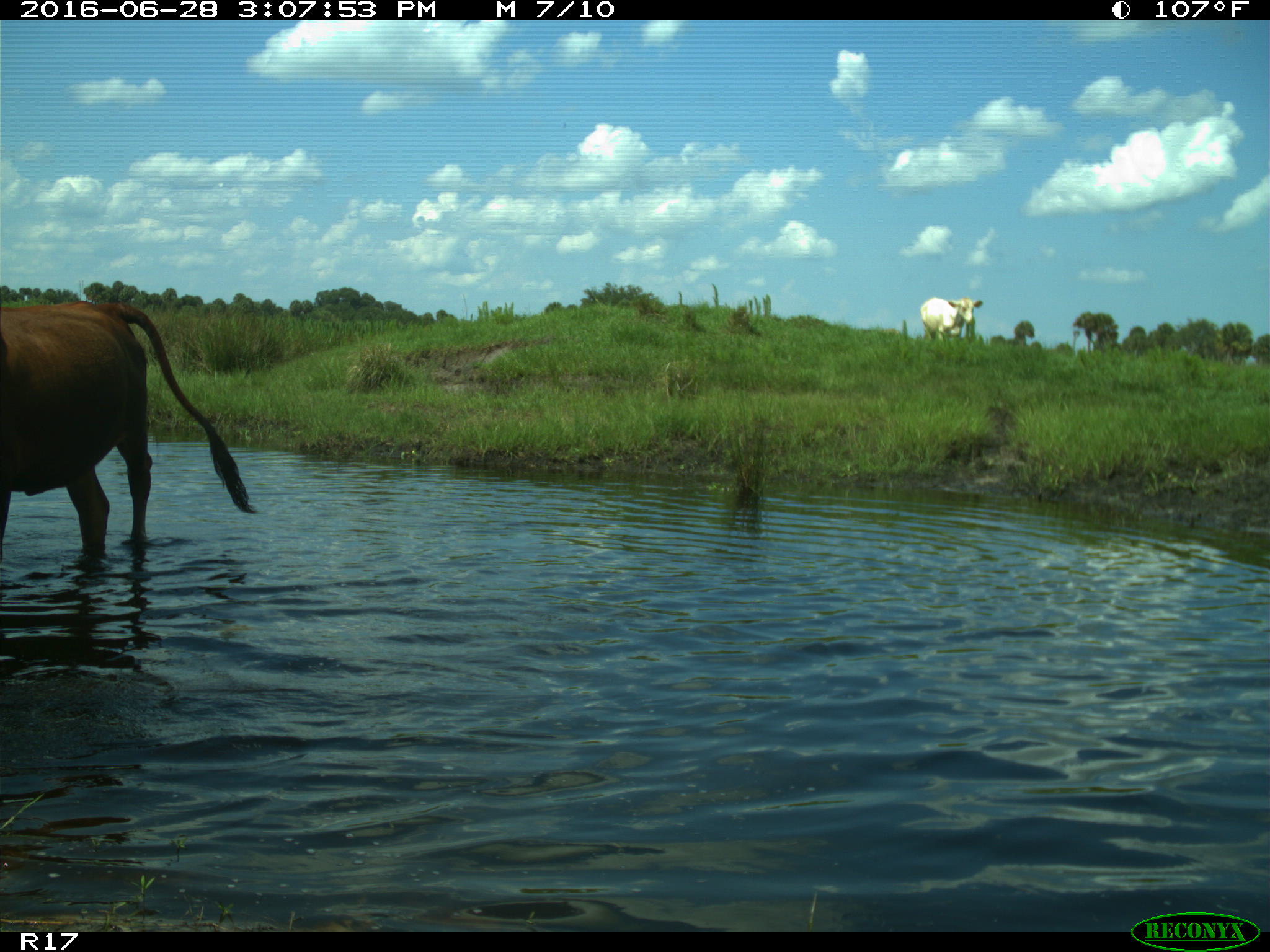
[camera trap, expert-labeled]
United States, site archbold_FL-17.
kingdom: Animalia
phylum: Chordata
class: Mammalia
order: Artiodactyla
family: Bovidae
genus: Bos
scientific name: Bos taurus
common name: domestic cow